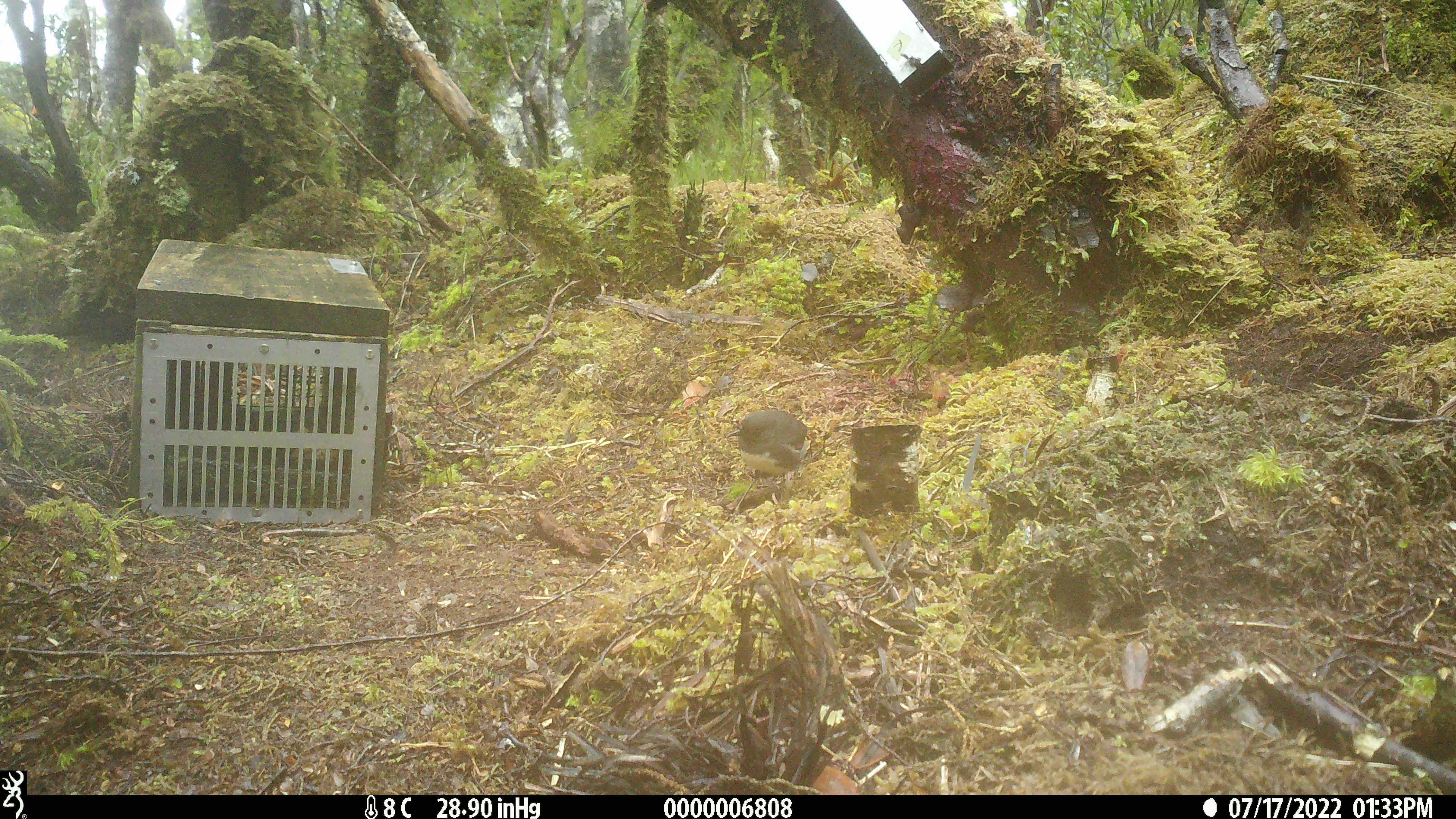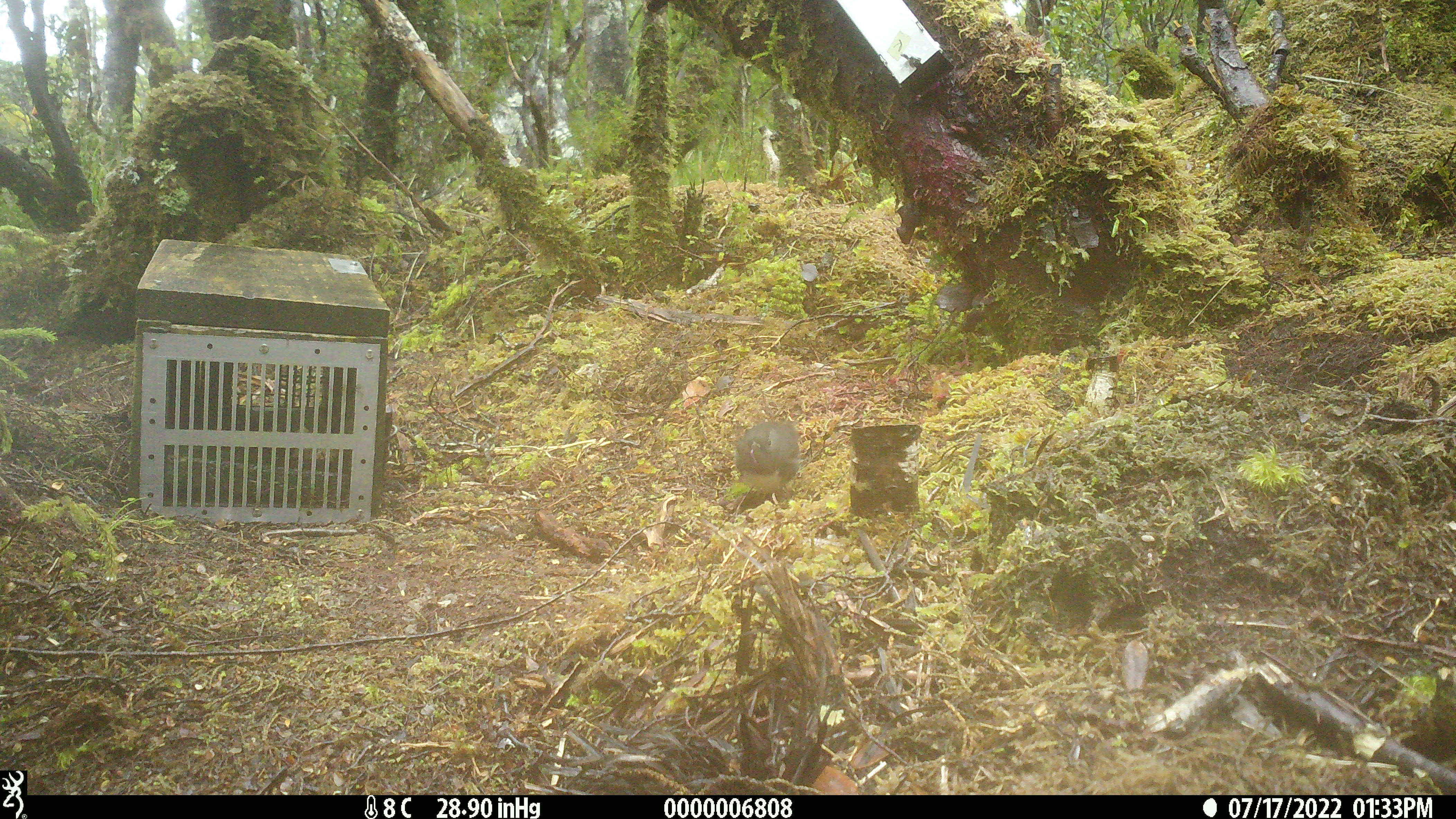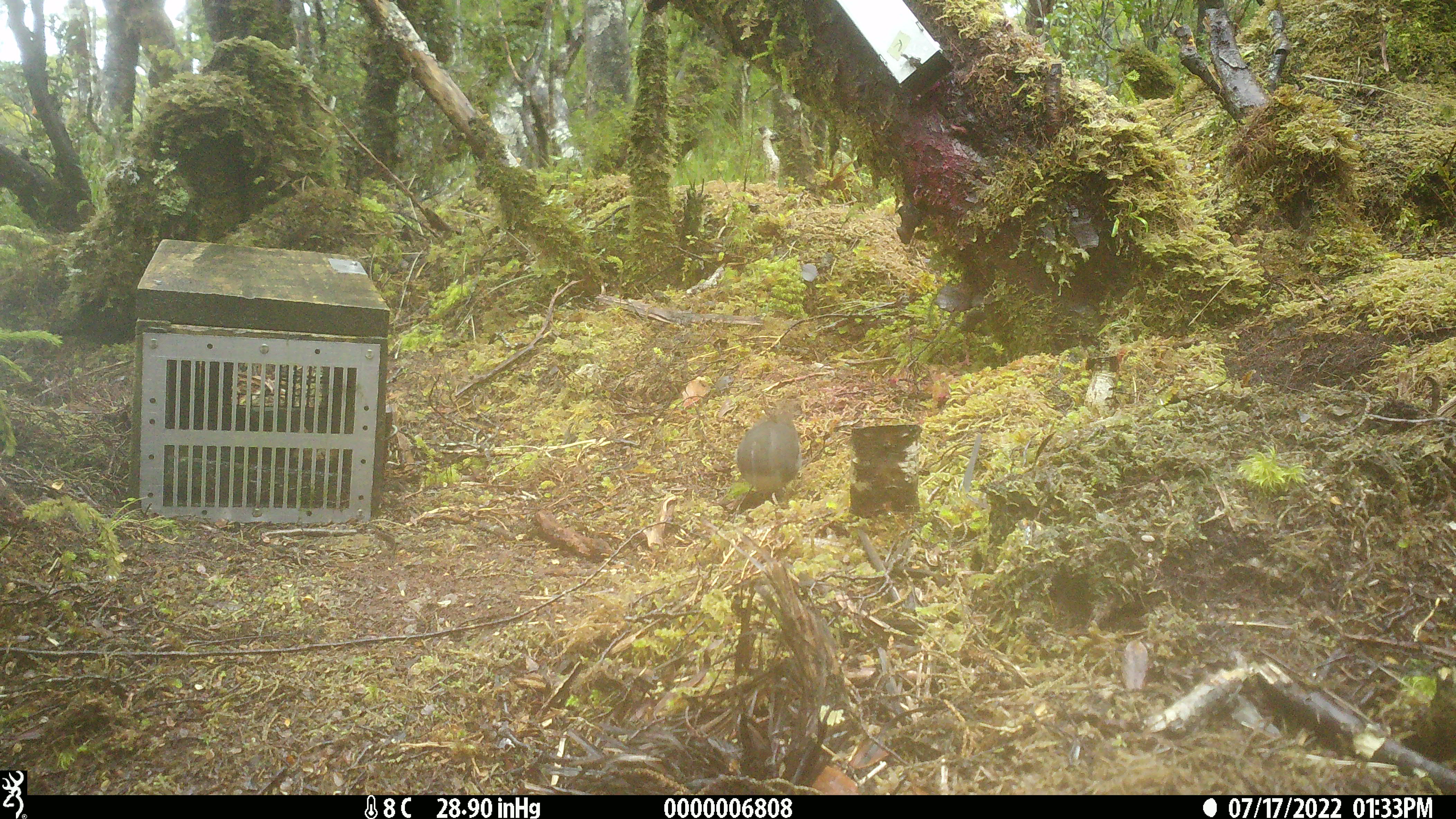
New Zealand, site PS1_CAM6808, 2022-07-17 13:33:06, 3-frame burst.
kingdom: Animalia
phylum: Chordata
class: Aves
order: Passeriformes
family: Petroicidae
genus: Petroica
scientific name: Petroica australis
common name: new zealand robin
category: robin